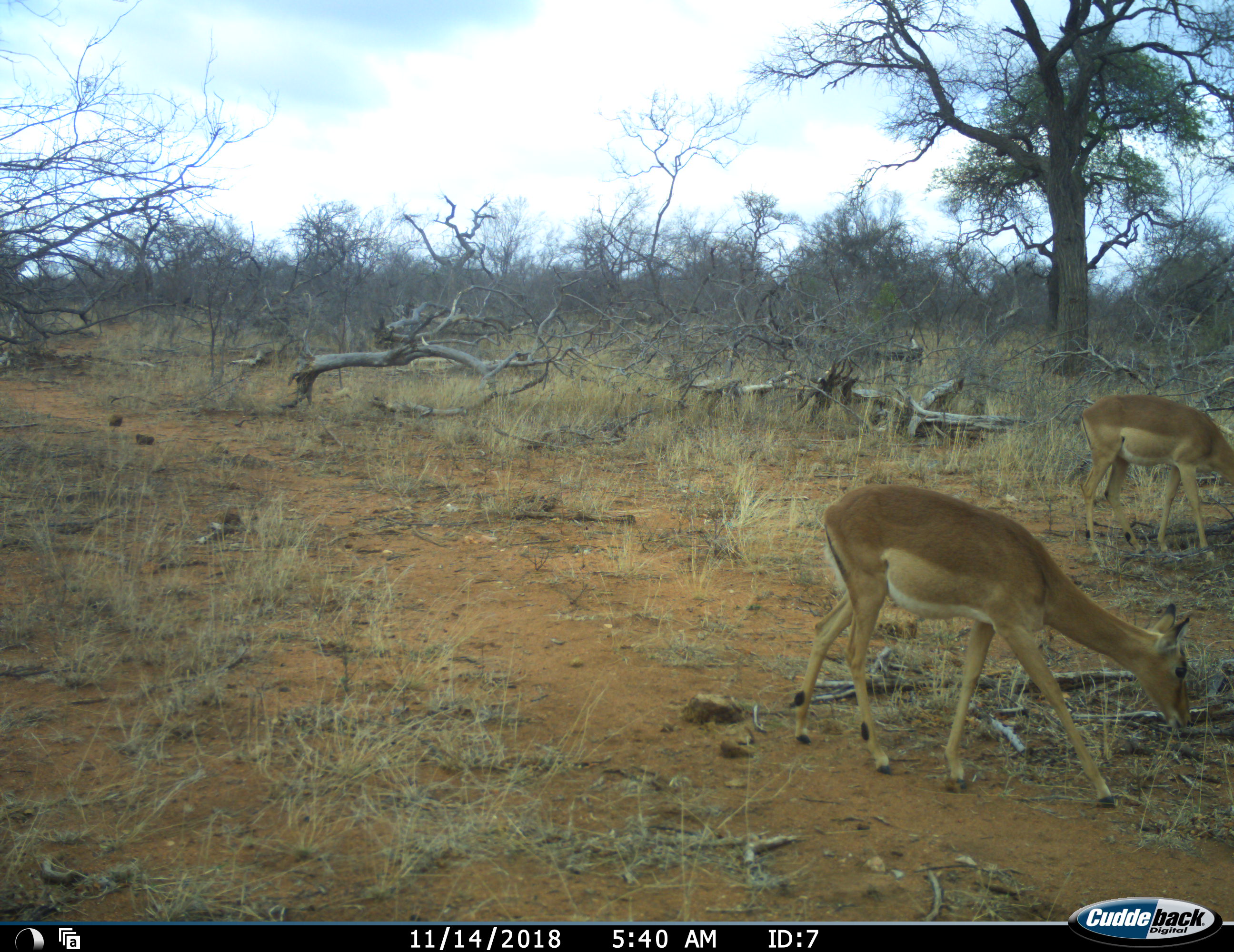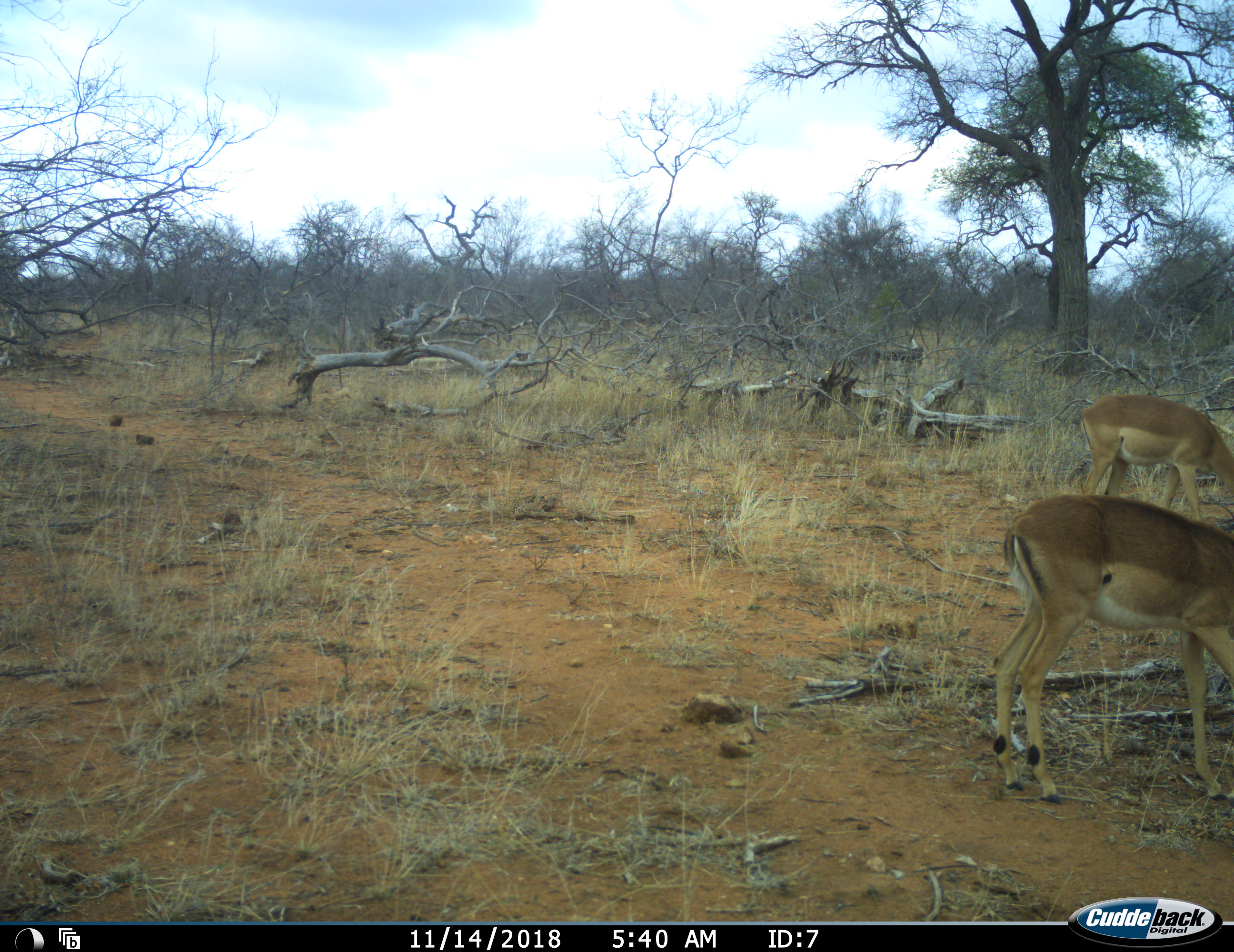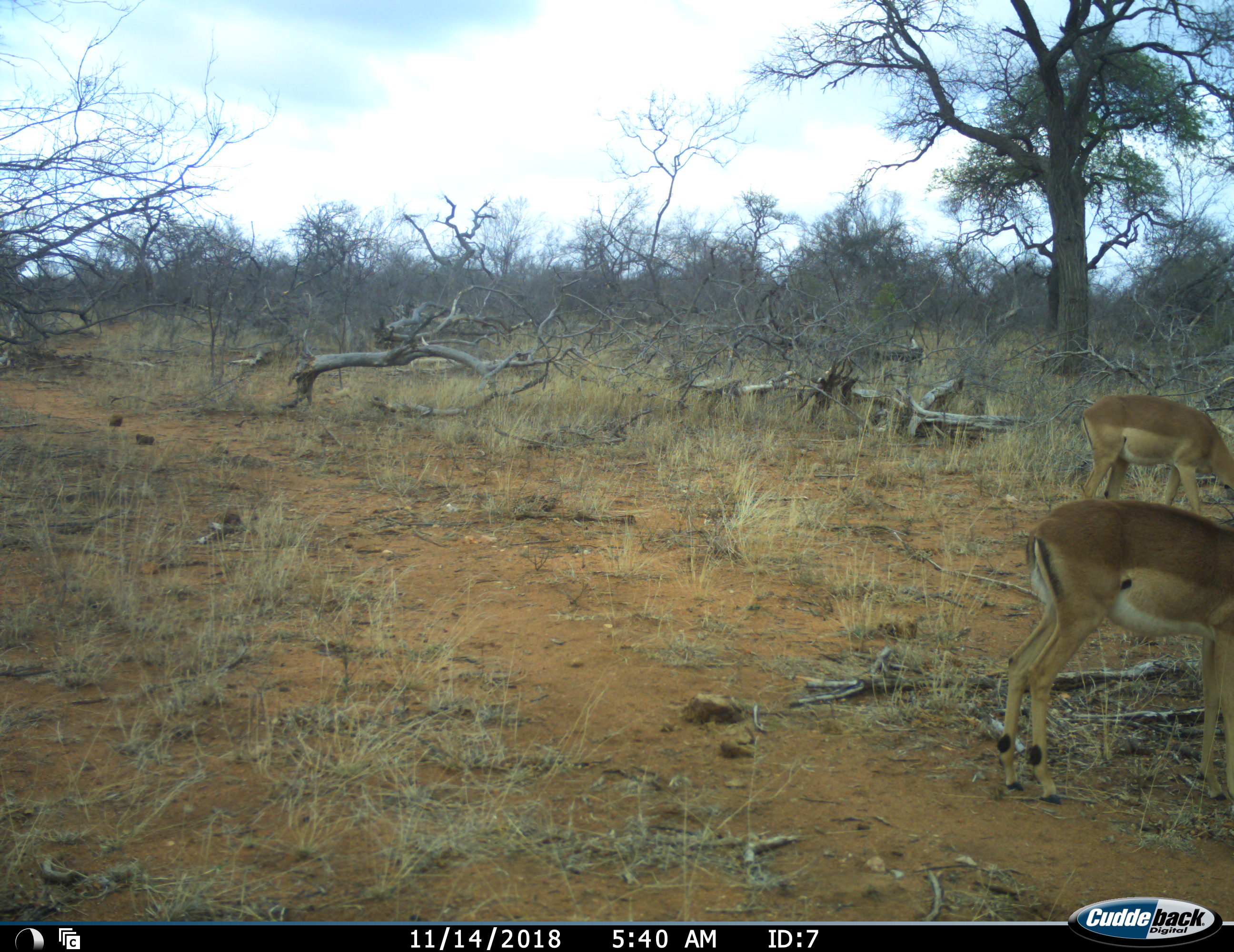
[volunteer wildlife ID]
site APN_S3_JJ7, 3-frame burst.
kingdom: Animalia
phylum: Chordata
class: Mammalia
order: Artiodactyla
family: Bovidae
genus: Aepyceros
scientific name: Aepyceros melampus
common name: impala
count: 2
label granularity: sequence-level